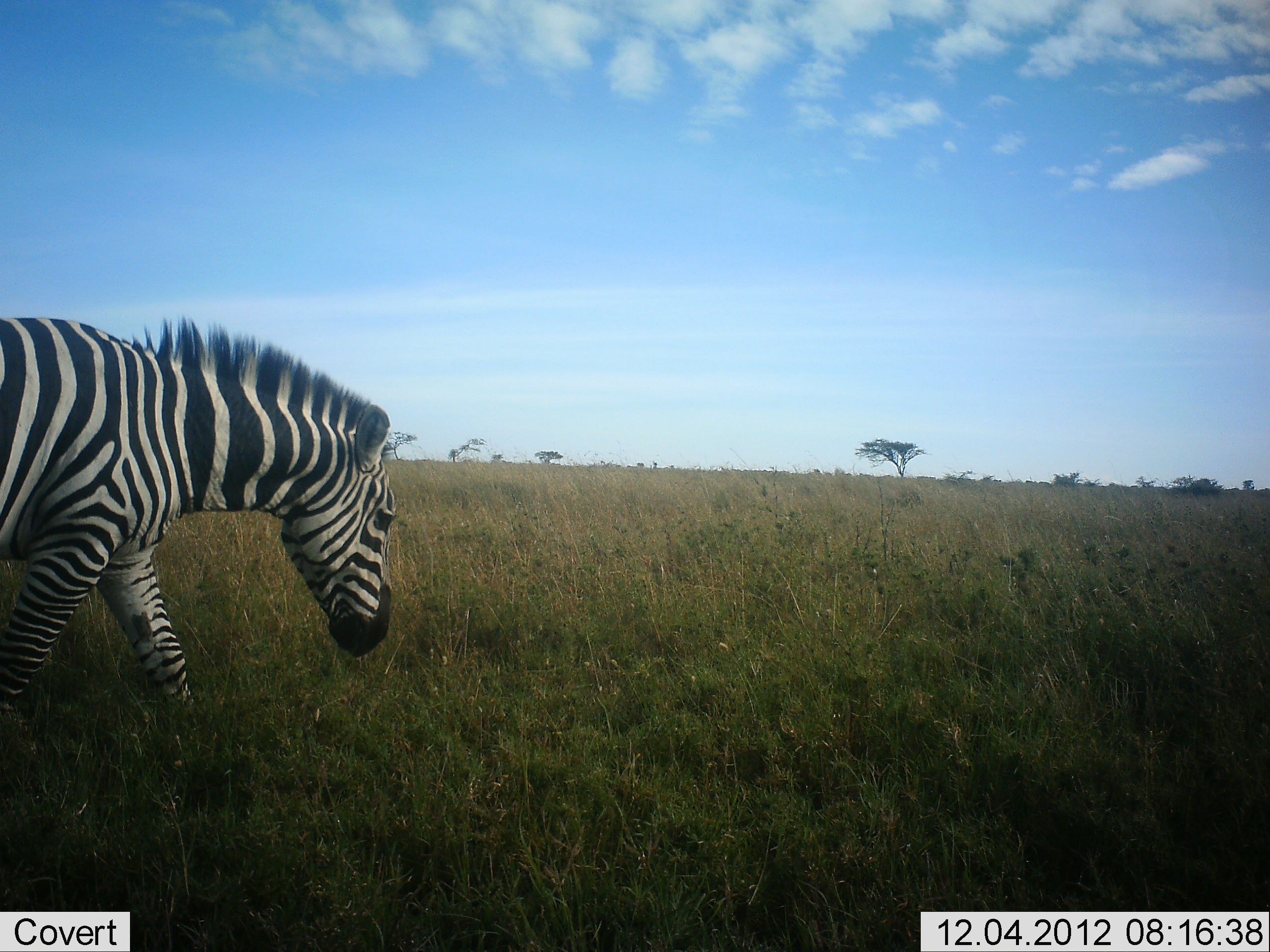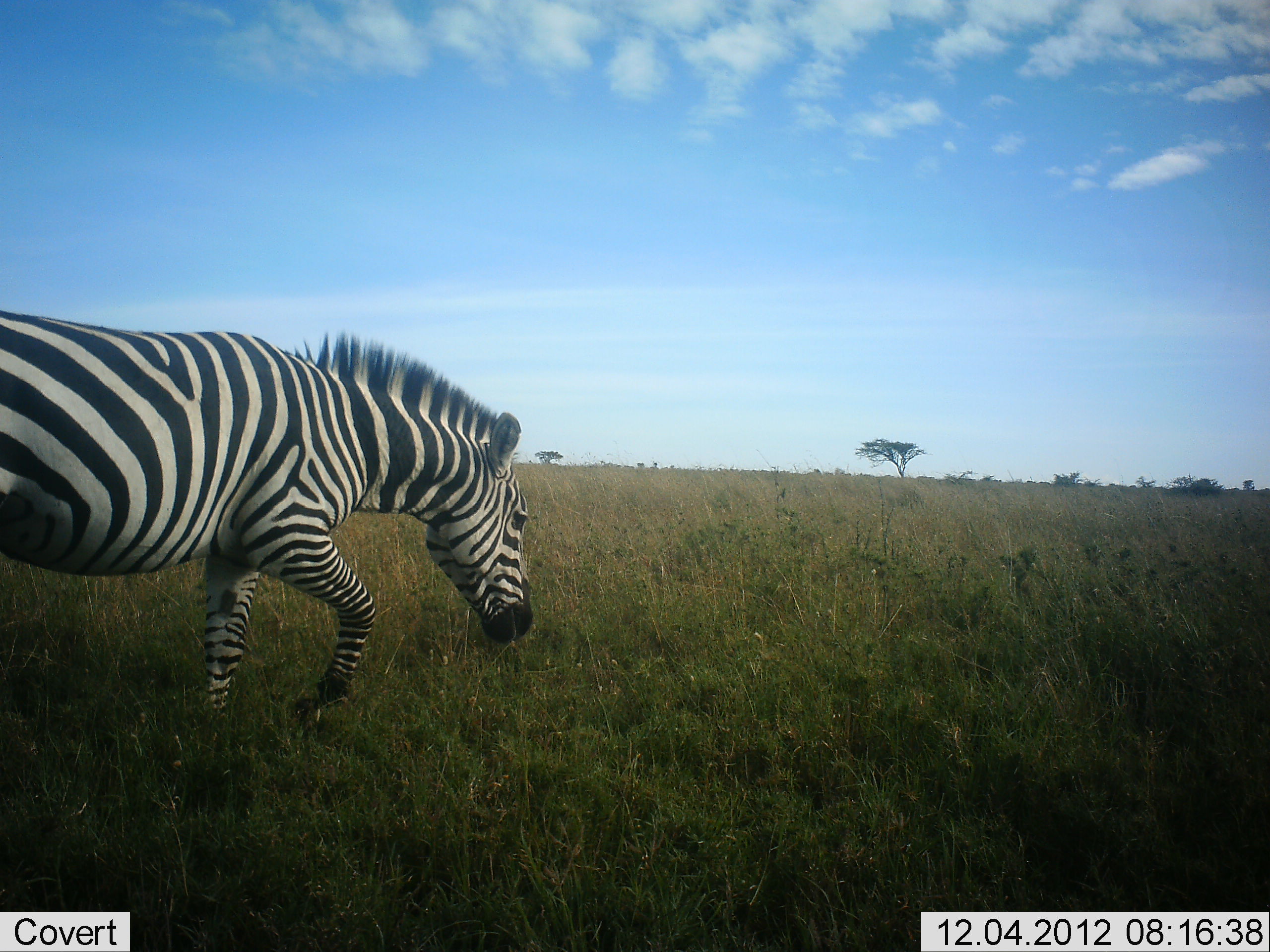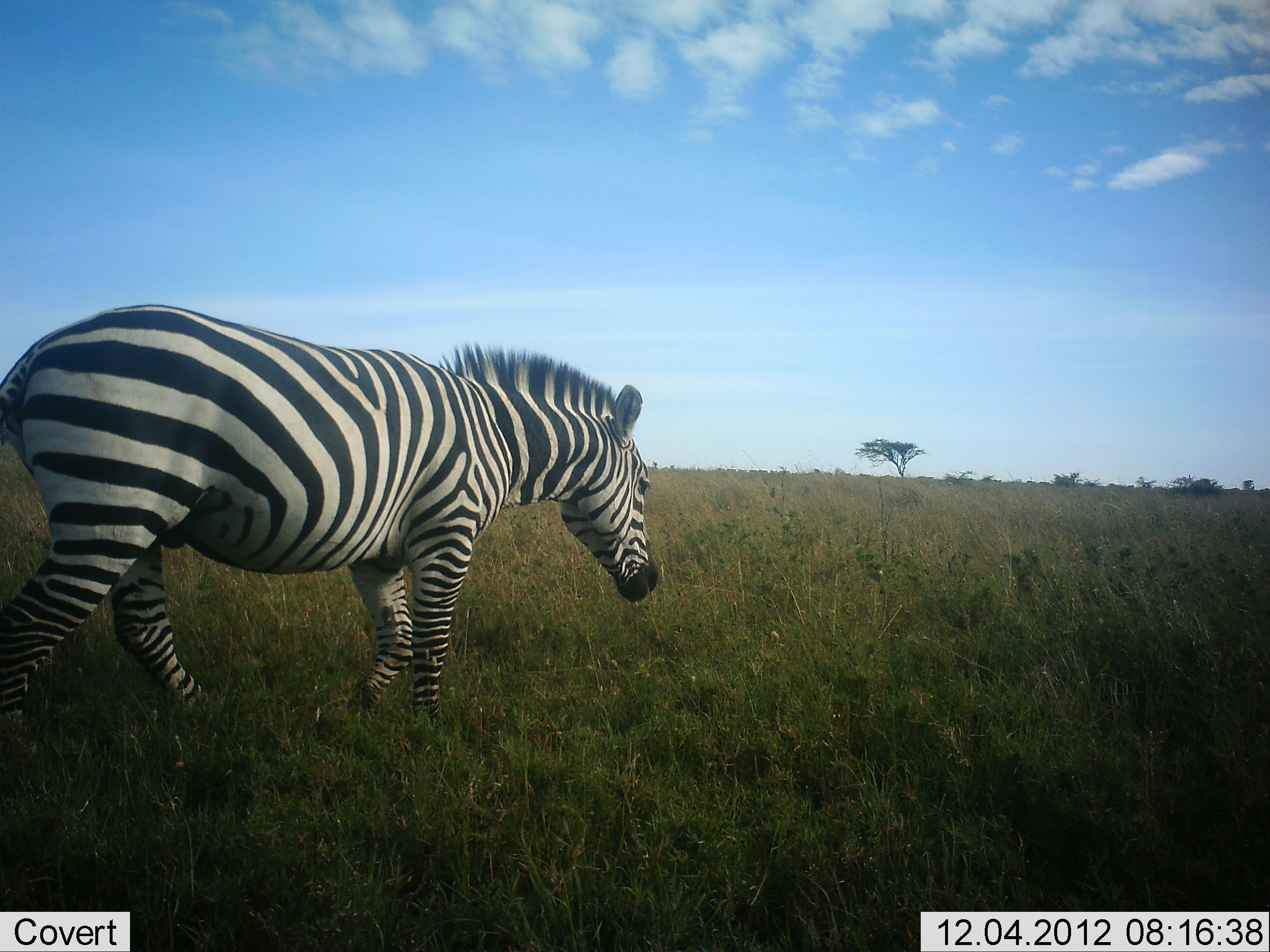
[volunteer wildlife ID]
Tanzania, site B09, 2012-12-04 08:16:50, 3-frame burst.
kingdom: Animalia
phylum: Chordata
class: Mammalia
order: Perissodactyla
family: Equidae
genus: Equus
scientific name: Equus quagga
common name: plains zebra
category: zebra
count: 1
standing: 0%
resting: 0%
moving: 100%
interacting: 0%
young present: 0%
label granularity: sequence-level